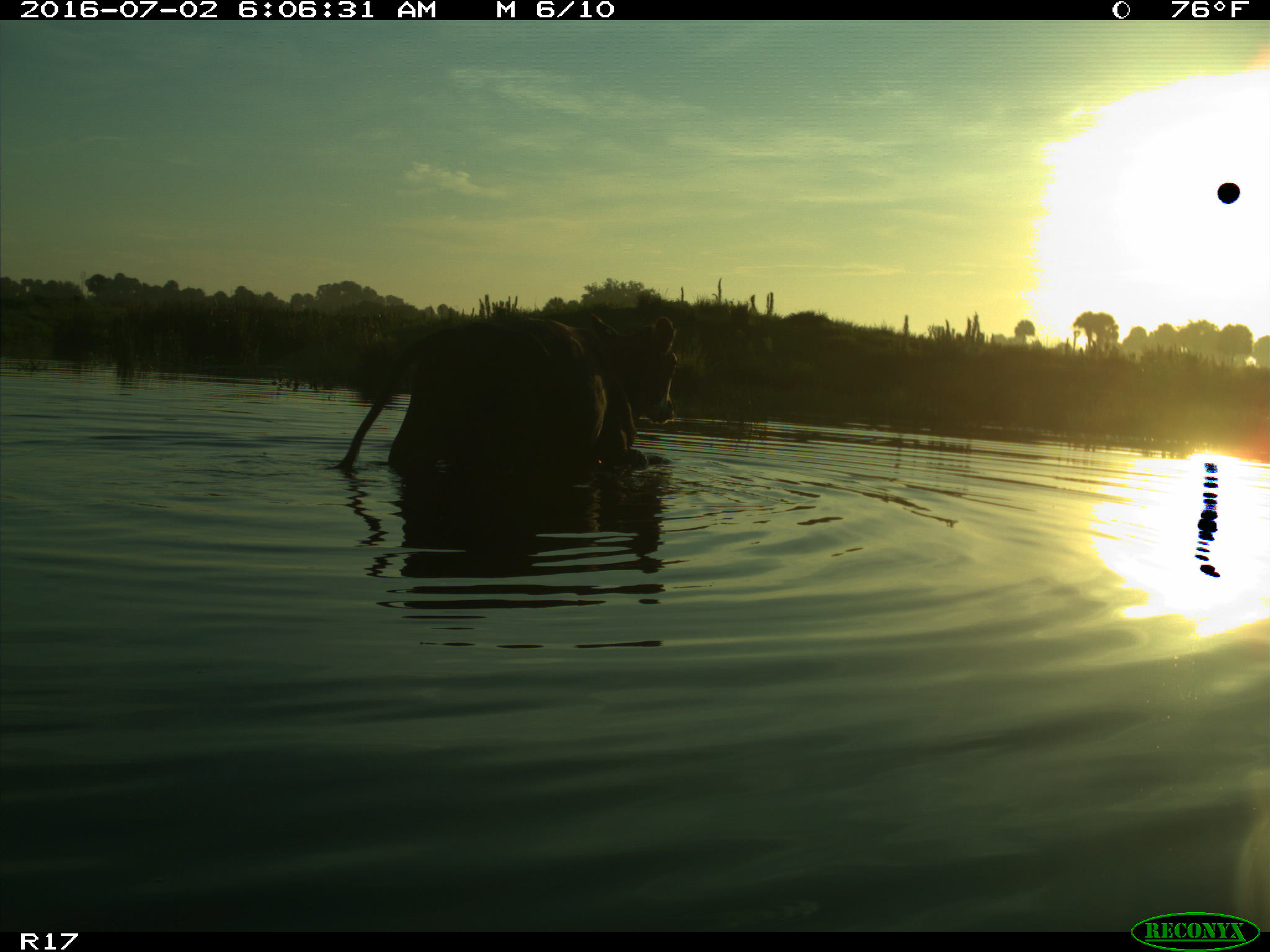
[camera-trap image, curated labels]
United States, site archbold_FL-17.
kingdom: Animalia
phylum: Chordata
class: Mammalia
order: Artiodactyla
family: Bovidae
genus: Bos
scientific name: Bos taurus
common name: domestic cow